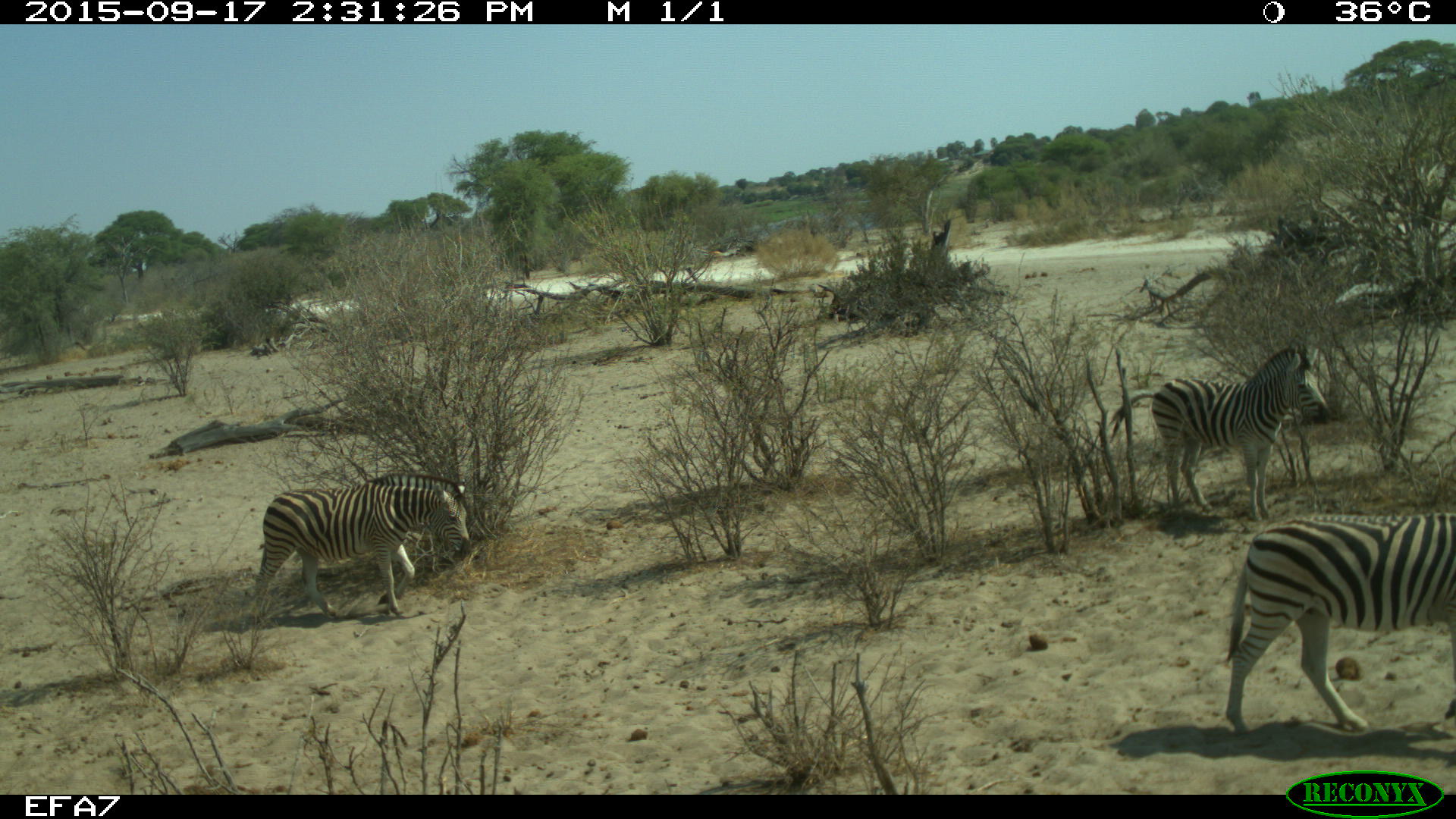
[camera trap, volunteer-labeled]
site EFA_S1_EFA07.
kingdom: Animalia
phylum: Chordata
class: Mammalia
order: Perissodactyla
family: Equidae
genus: Equus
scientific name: Equus quagga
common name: plains zebra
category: zebraplains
Zebraplains (plains zebra) (Equus quagga), count 3. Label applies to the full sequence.